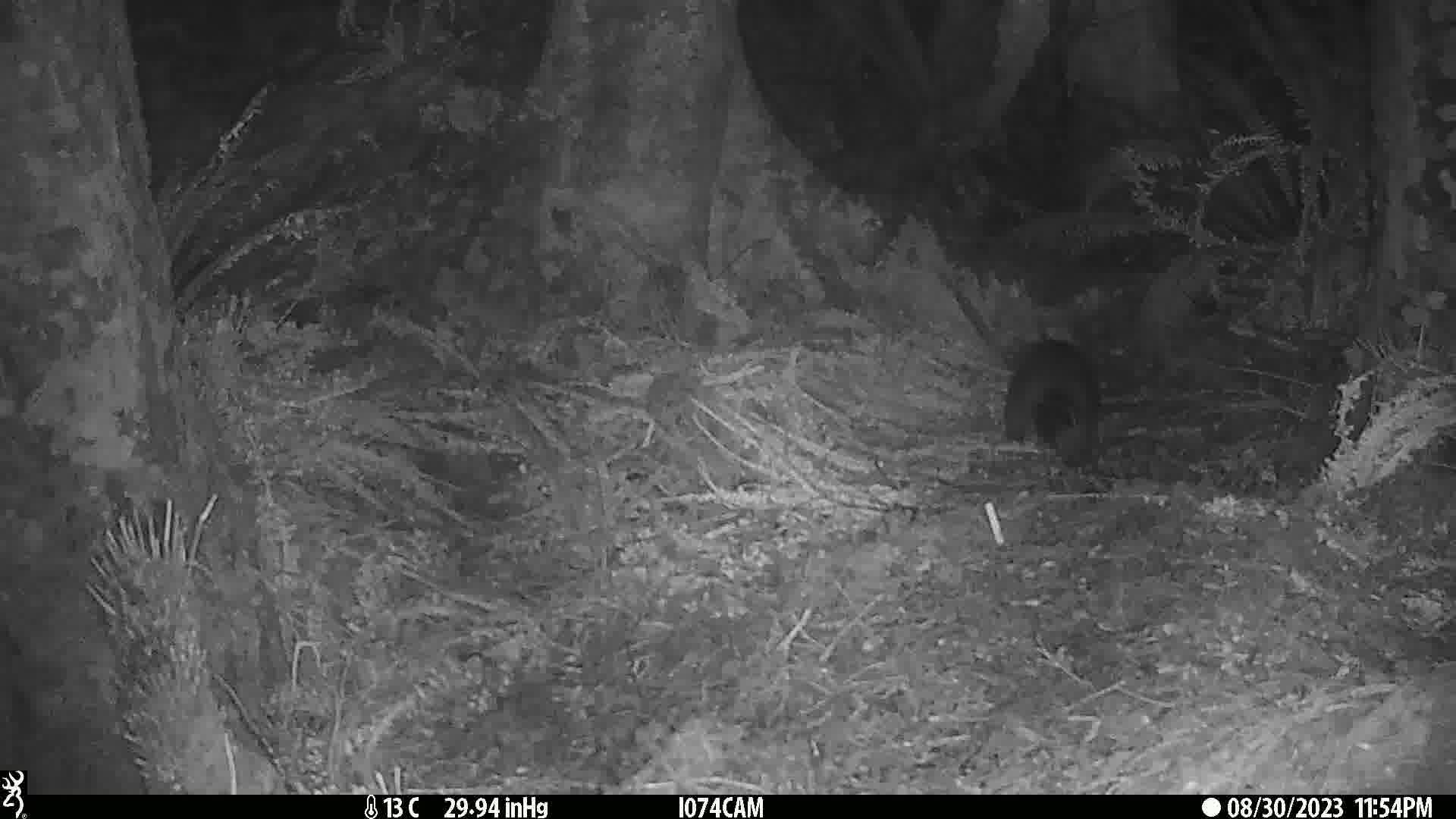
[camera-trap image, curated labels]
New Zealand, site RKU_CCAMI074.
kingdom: Animalia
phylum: Chordata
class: Mammalia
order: Diprotodontia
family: Phalangeridae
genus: Trichosurus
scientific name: Trichosurus vulpecula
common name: common brushtail possum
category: possum